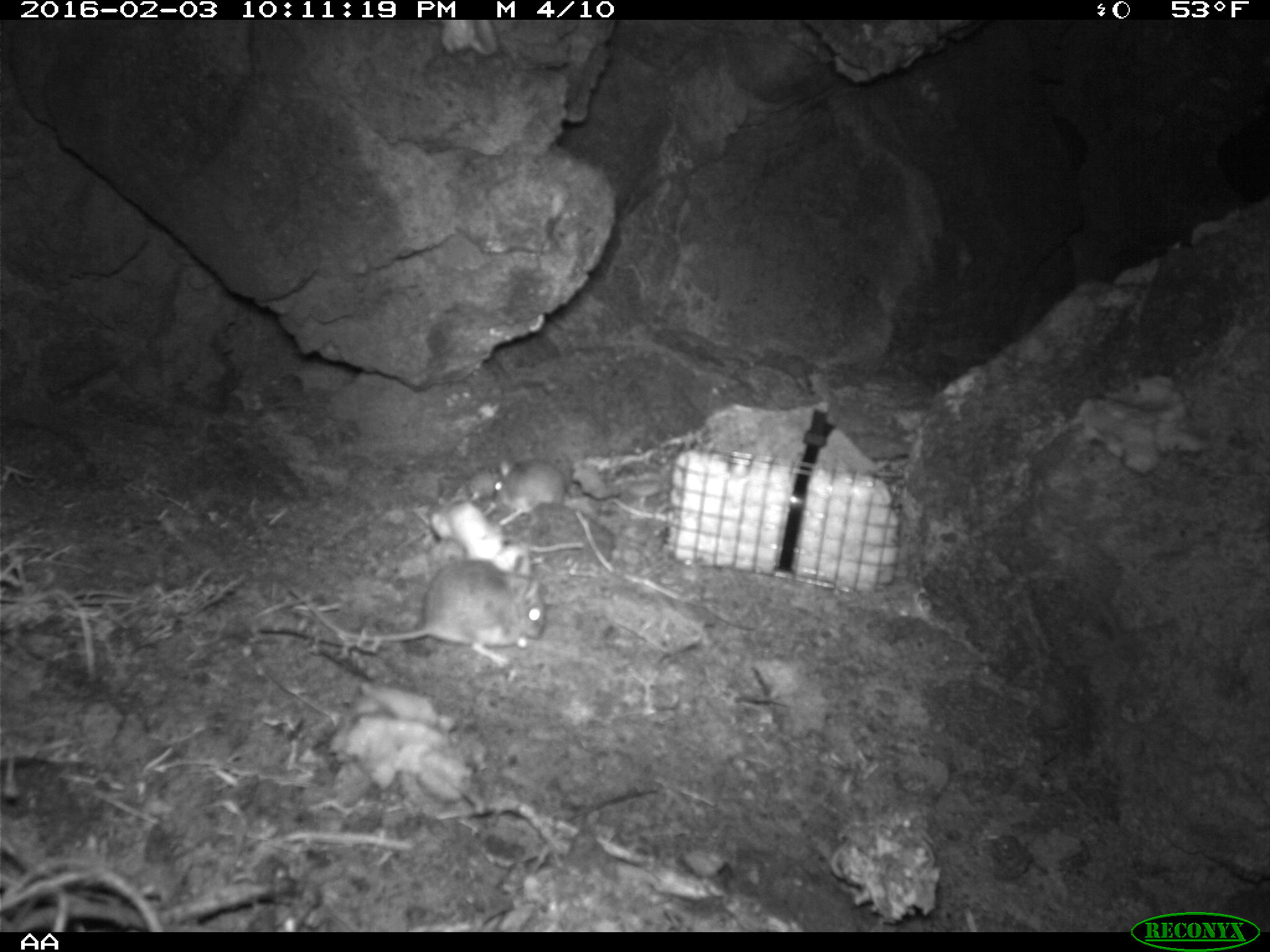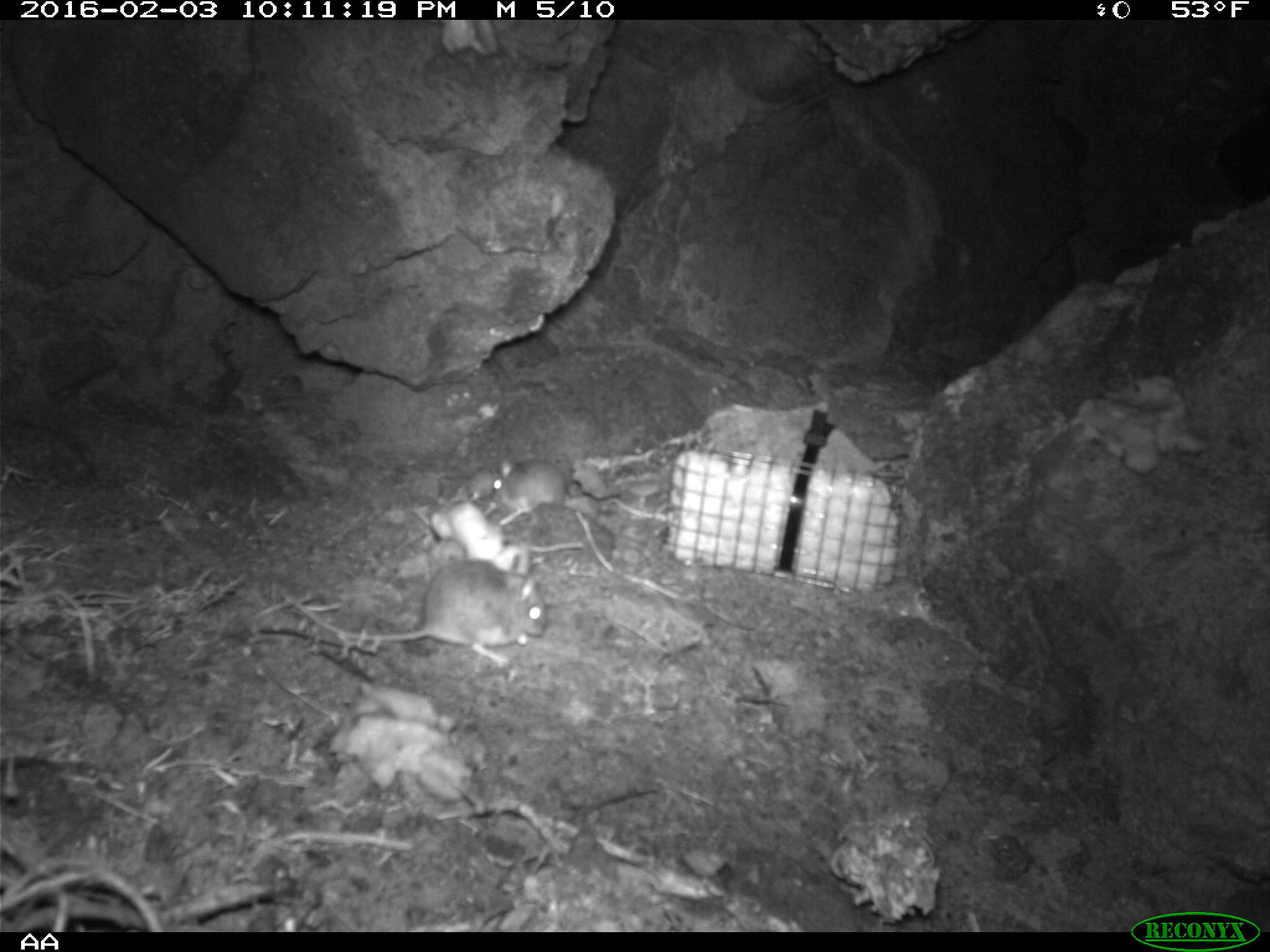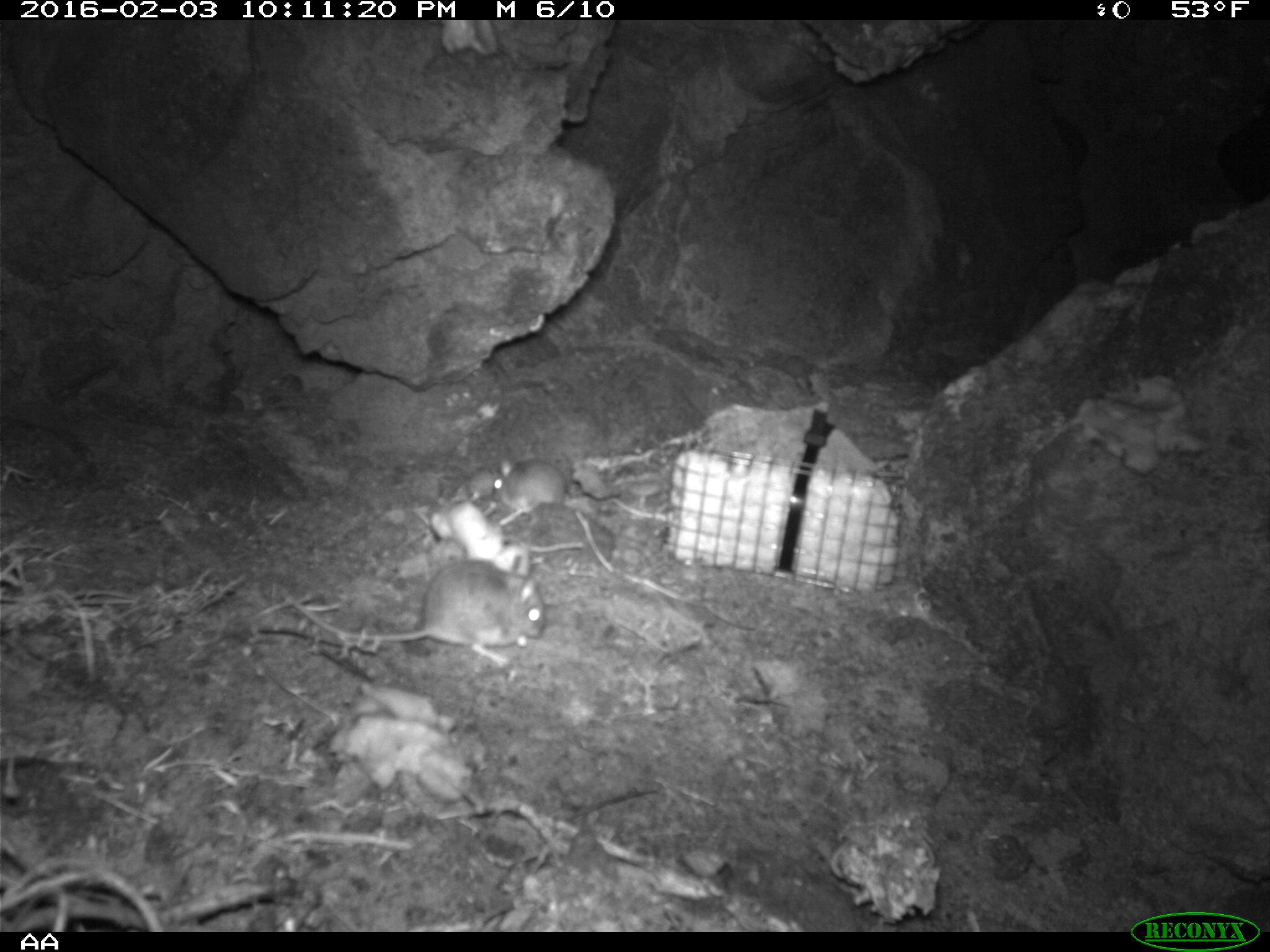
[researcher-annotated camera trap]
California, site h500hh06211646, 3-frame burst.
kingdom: Animalia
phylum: Chordata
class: Mammalia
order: Rodentia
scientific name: Rodentia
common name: rodent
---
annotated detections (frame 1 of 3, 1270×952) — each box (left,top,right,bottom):
rodent: (289,557,544,664); (486,456,565,527)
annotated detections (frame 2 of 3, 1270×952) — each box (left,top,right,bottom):
rodent: (285,557,548,668); (492,457,563,516); (467,467,501,501)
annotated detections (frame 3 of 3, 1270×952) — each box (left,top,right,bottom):
rodent: (290,558,544,667); (490,459,620,526); (468,464,500,503)